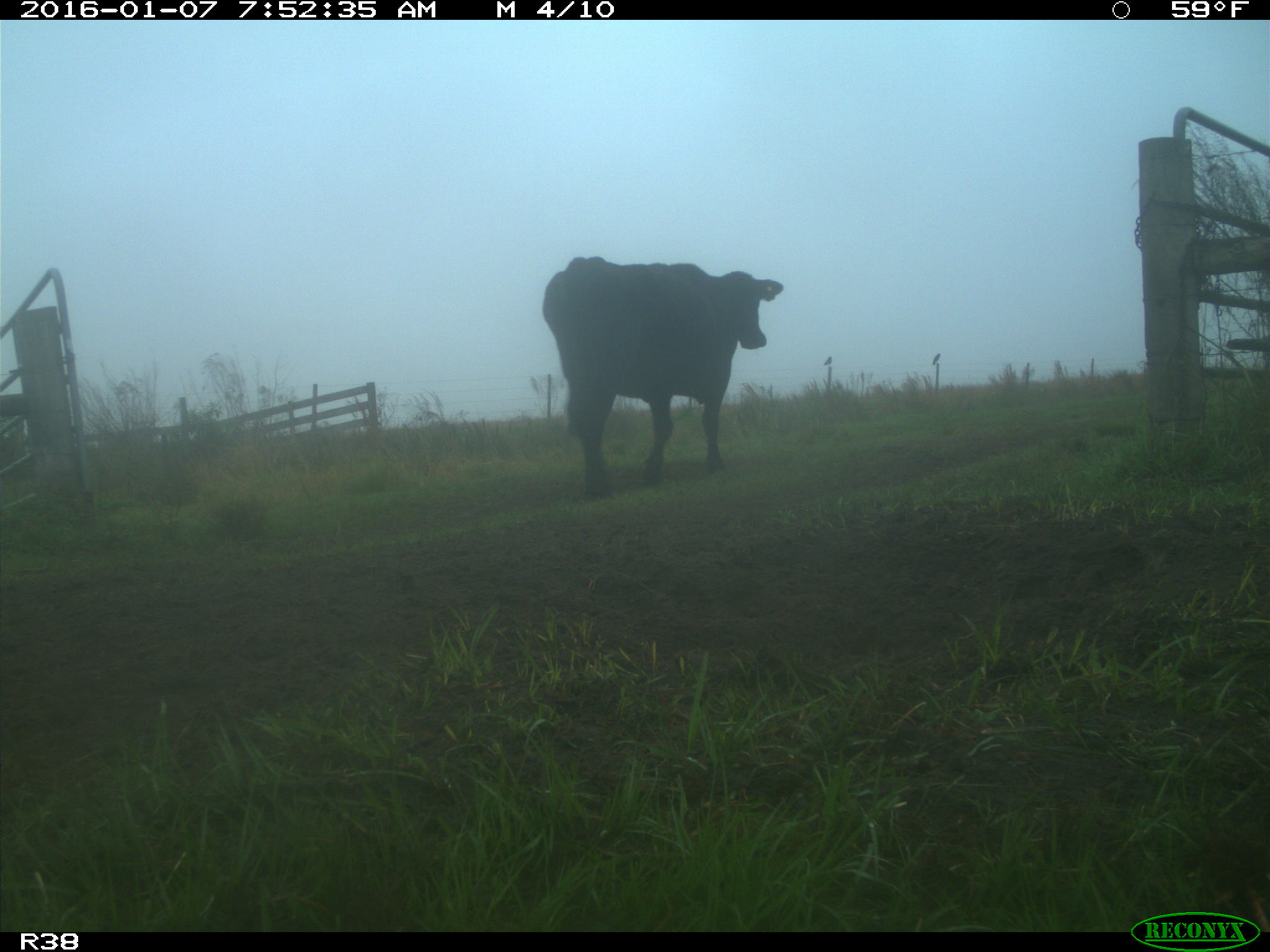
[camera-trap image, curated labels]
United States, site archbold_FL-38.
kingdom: Animalia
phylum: Chordata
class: Mammalia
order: Artiodactyla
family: Bovidae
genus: Bos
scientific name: Bos taurus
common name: domestic cow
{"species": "Bos taurus (domestic cow)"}